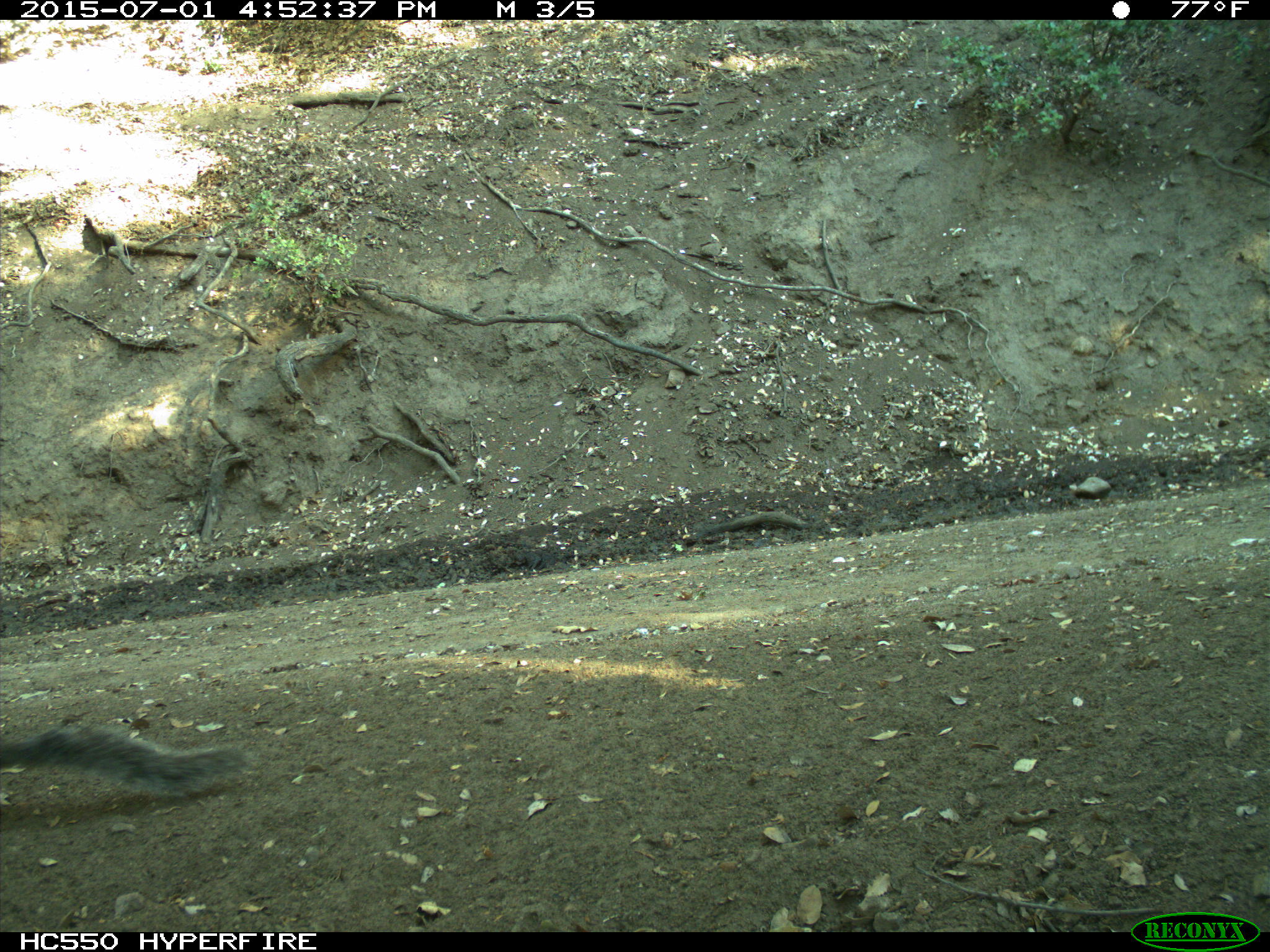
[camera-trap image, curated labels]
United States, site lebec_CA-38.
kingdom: Animalia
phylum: Chordata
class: Mammalia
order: Rodentia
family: Sciuridae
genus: Sciurus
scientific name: Sciurus carolinensis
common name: eastern gray squirrel